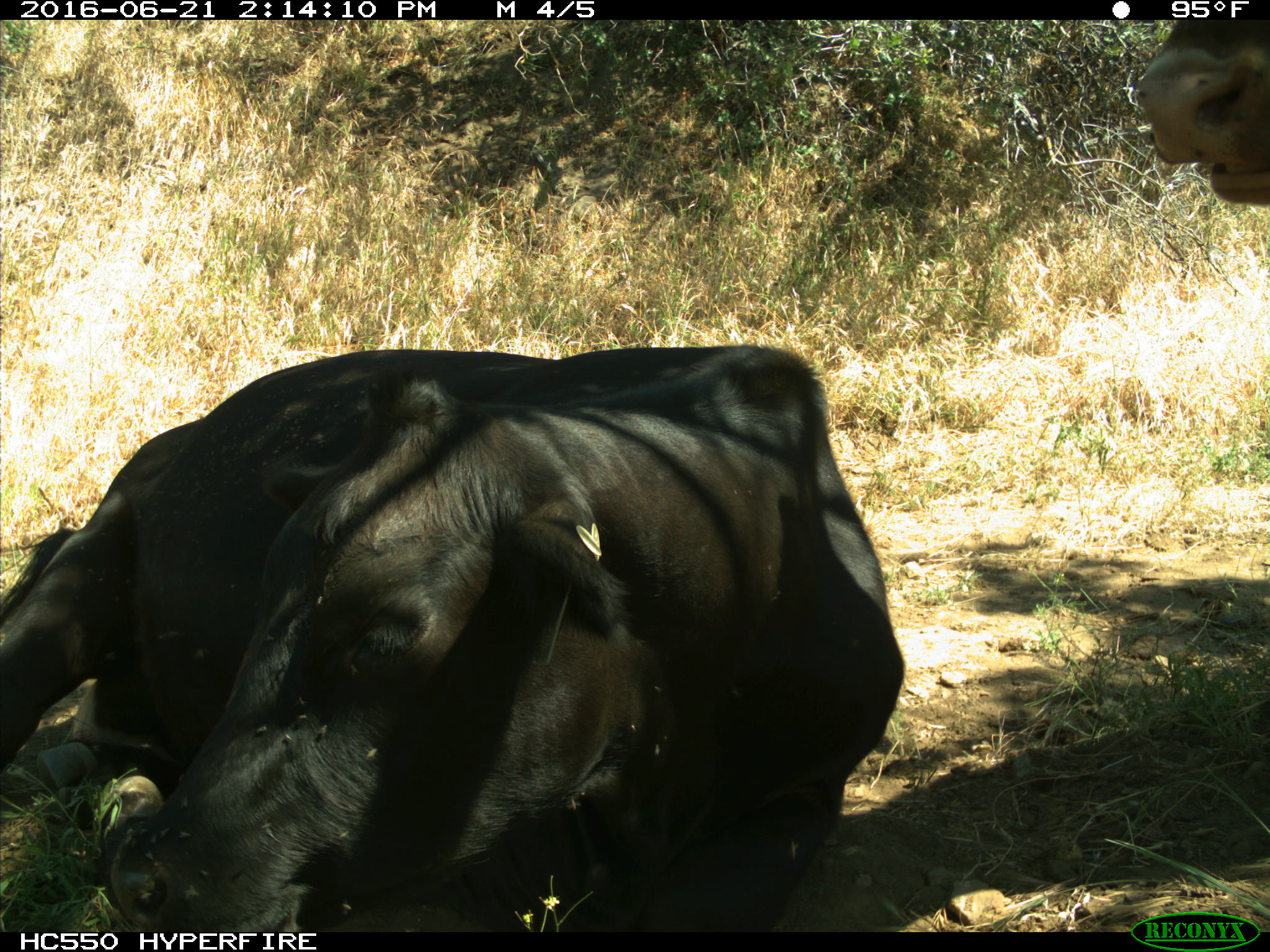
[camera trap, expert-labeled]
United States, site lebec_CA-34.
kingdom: Animalia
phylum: Chordata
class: Mammalia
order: Artiodactyla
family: Bovidae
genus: Bos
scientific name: Bos taurus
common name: domestic cow